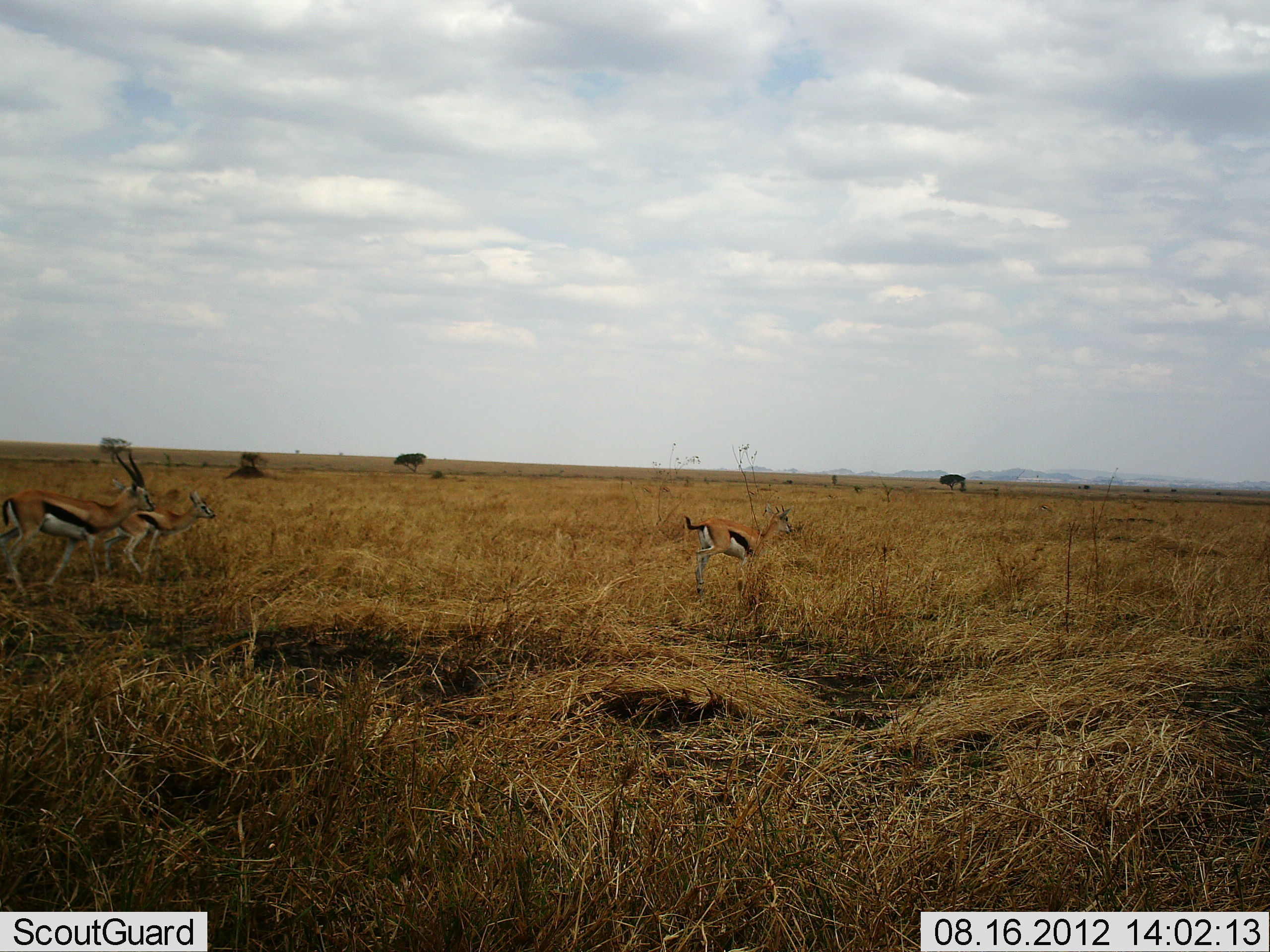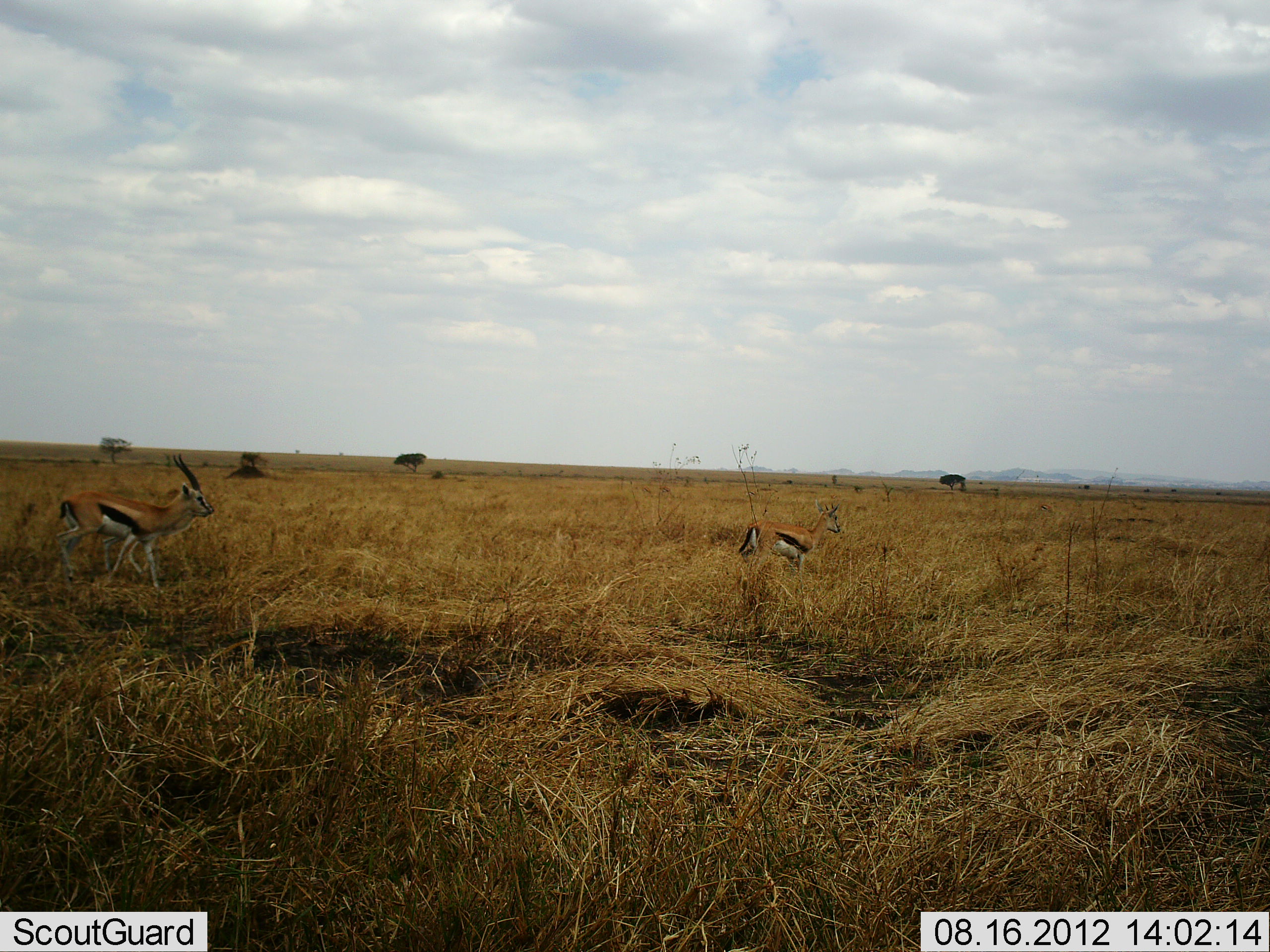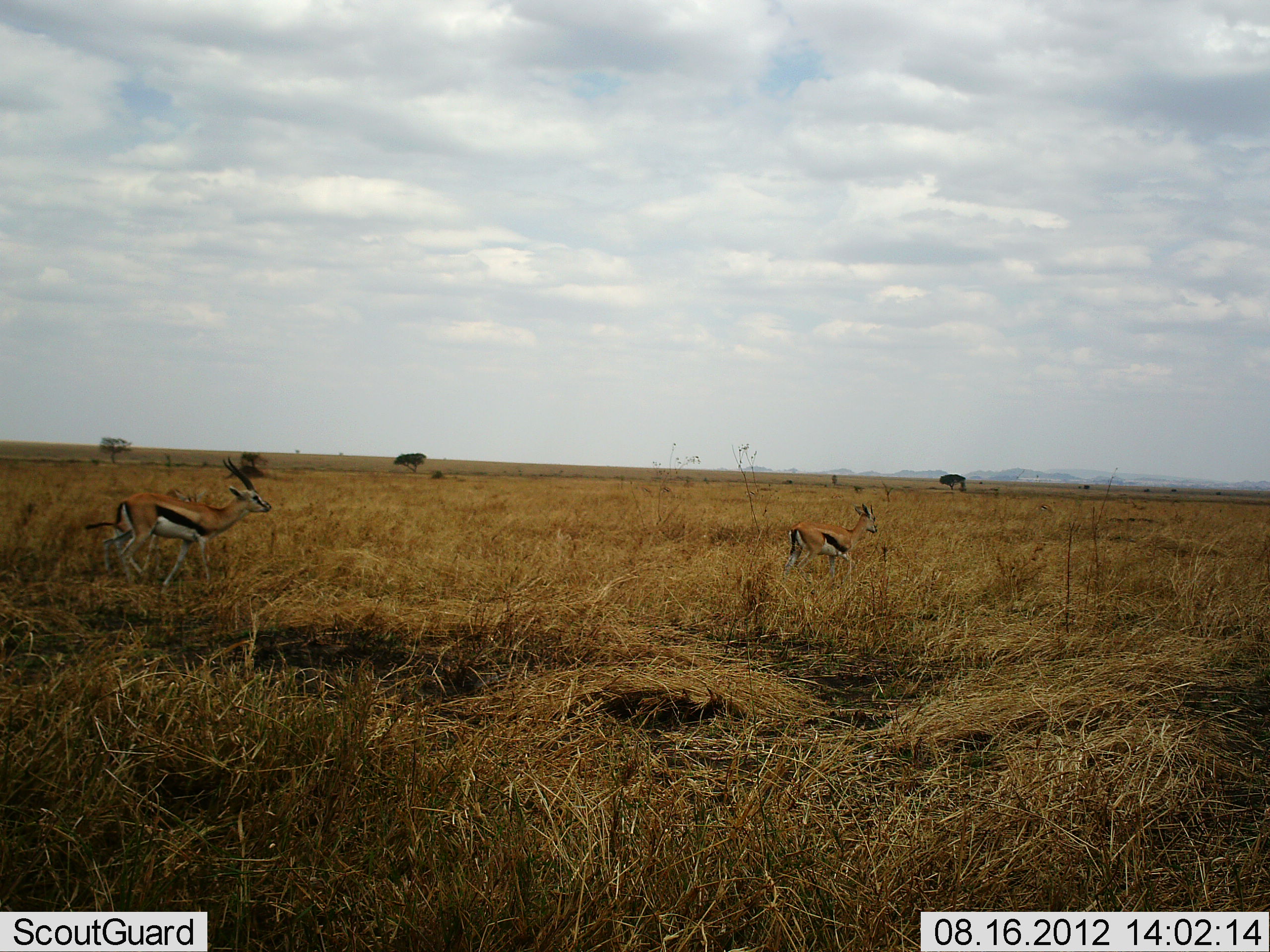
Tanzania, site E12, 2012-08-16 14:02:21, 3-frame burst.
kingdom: Animalia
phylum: Chordata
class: Mammalia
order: Artiodactyla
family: Bovidae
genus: Eudorcas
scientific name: Eudorcas thomsonii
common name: thomson's gazelle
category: gazellethomsons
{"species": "gazellethomsons (thomson's gazelle) (Eudorcas thomsonii)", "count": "3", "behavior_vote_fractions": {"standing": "40%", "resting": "0%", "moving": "90%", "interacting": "0%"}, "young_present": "50%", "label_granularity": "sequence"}